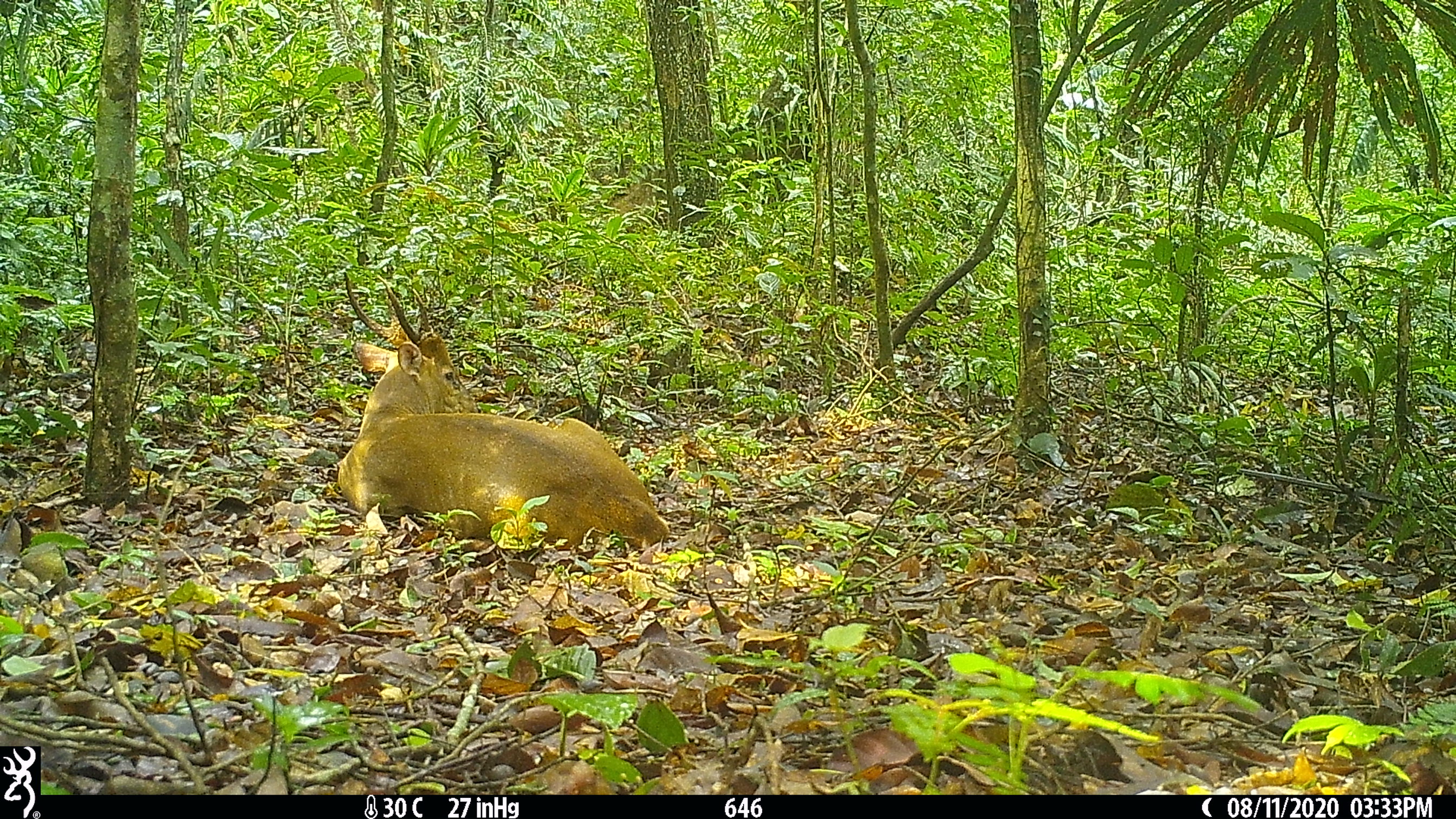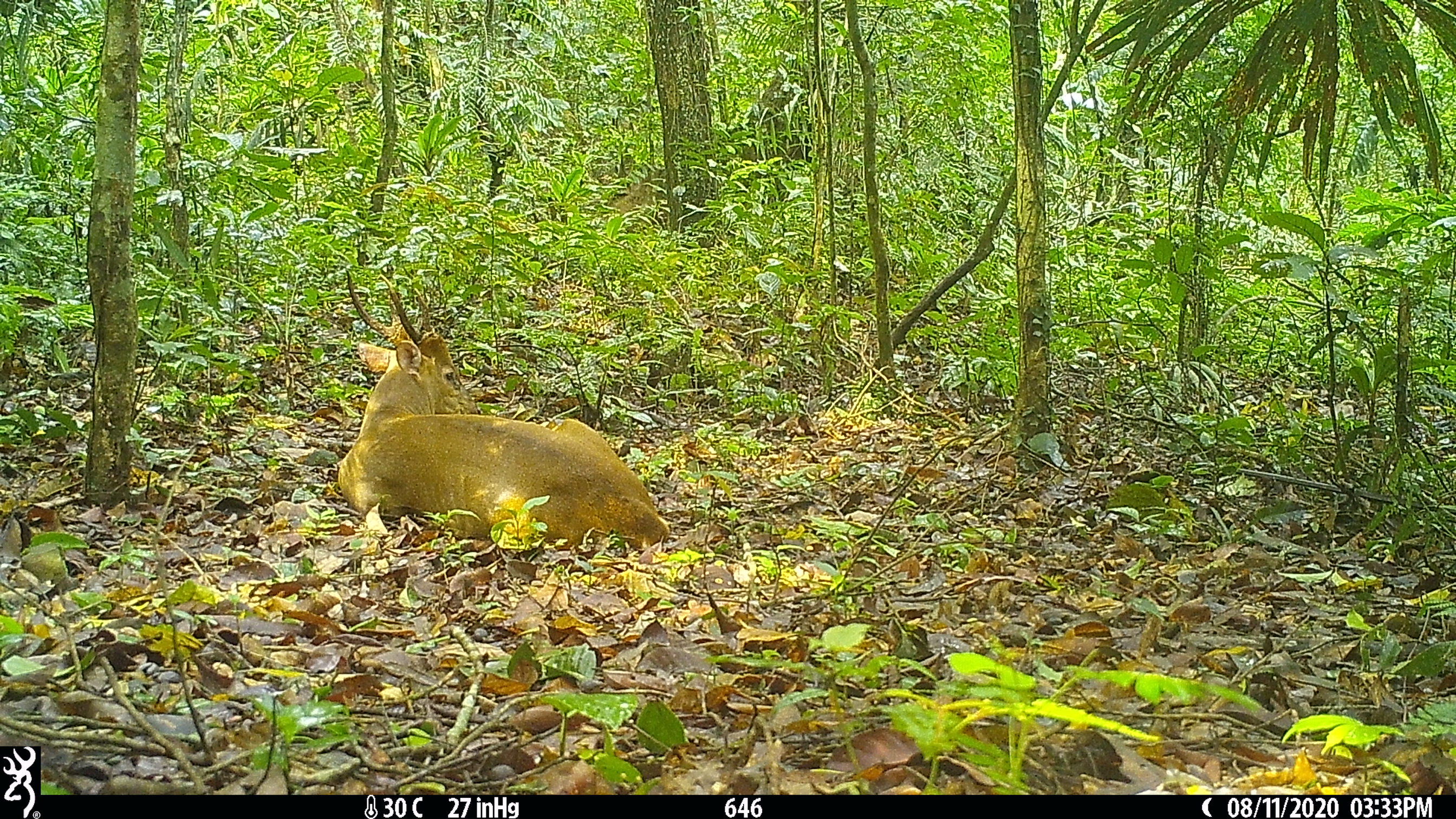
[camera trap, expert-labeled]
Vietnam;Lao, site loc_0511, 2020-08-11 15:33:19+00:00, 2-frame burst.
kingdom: Animalia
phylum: Chordata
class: Mammalia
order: Artiodactyla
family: Cervidae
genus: Muntiacus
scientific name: Muntiacus vuquangensis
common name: large-antlered muntjac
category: large antlered muntjac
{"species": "large antlered muntjac (large-antlered muntjac) (Muntiacus vuquangensis)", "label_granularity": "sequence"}